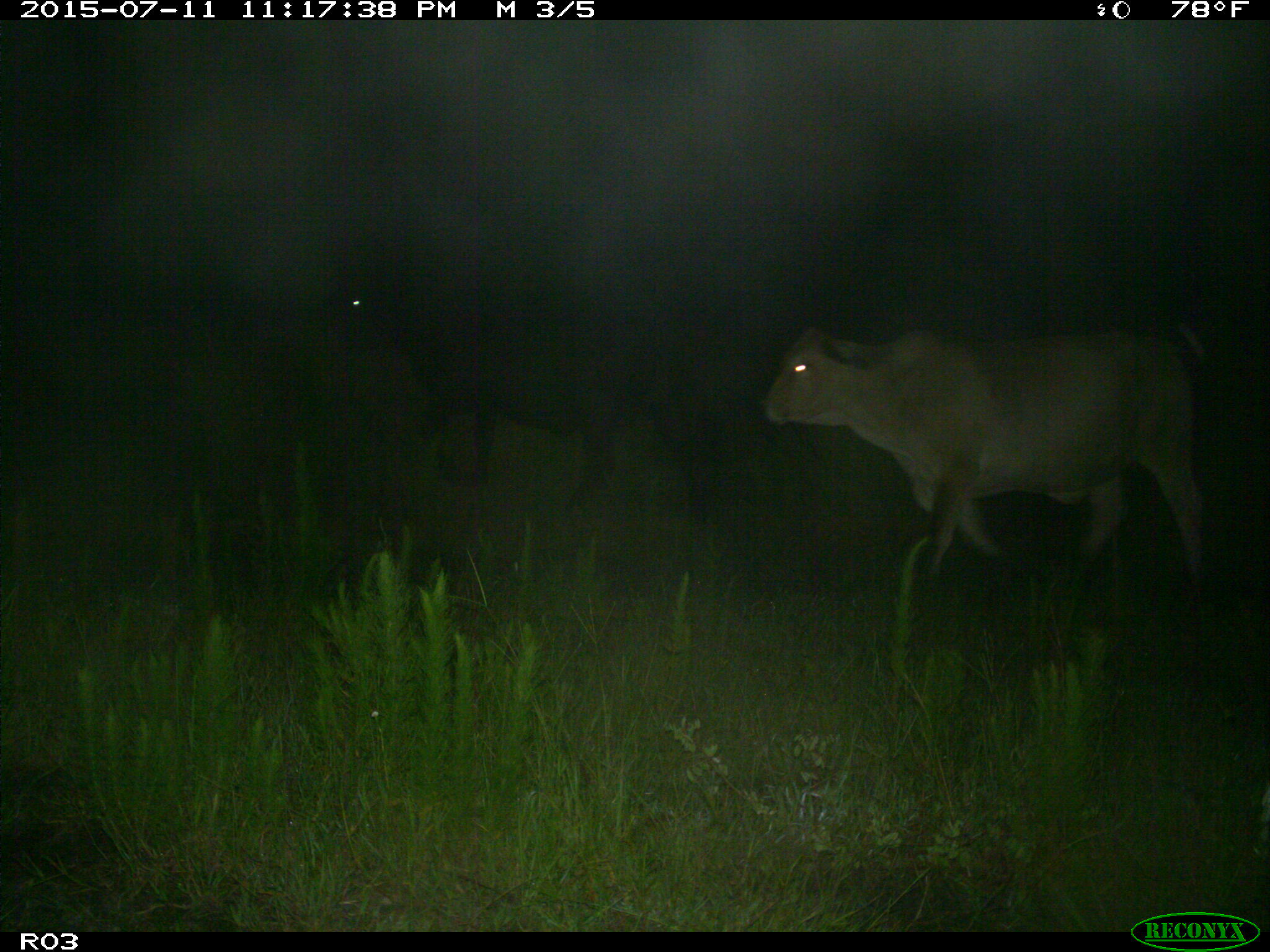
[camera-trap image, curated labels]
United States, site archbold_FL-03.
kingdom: Animalia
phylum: Chordata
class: Mammalia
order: Artiodactyla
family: Bovidae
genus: Bos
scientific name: Bos taurus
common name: domestic cow